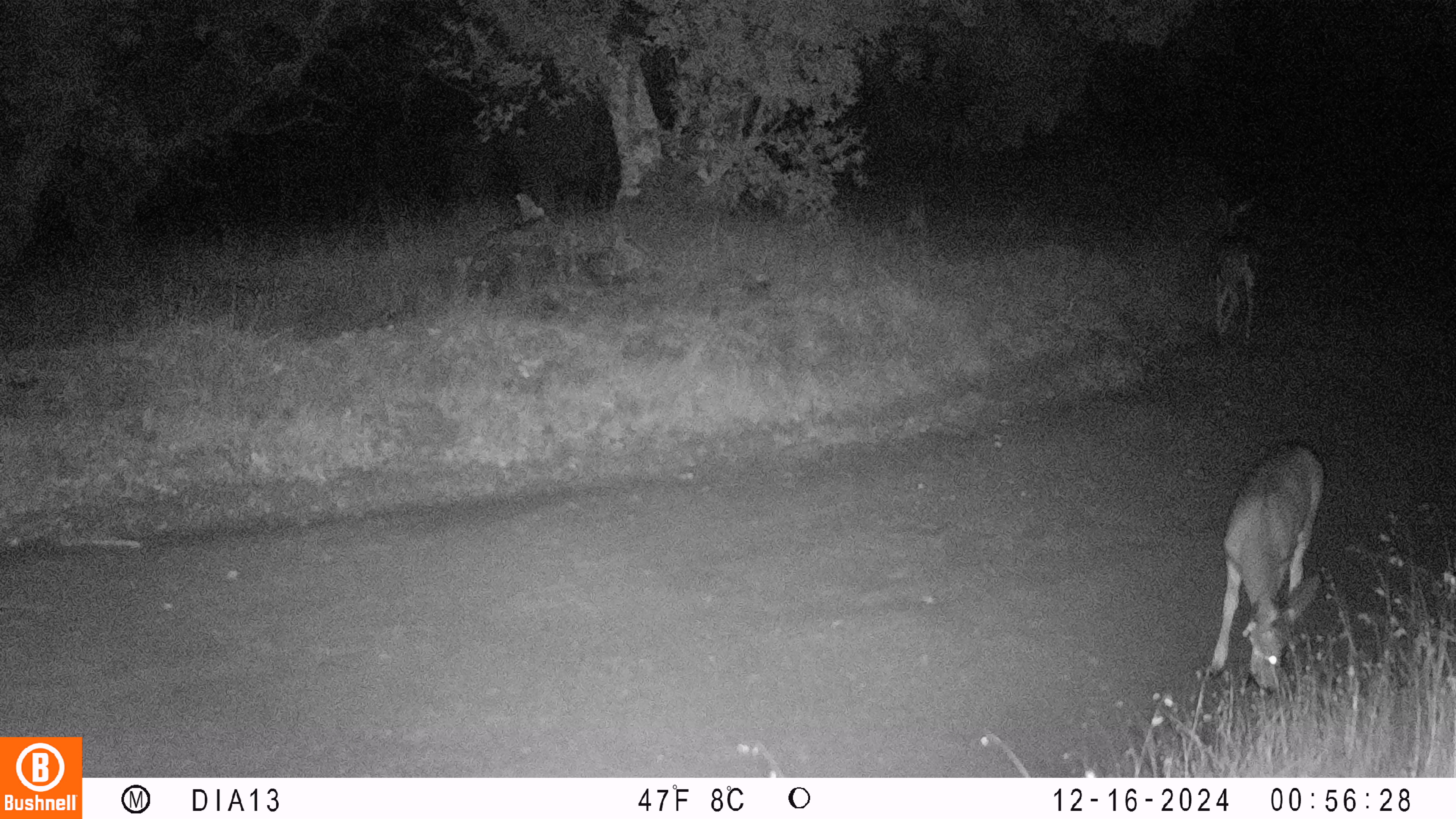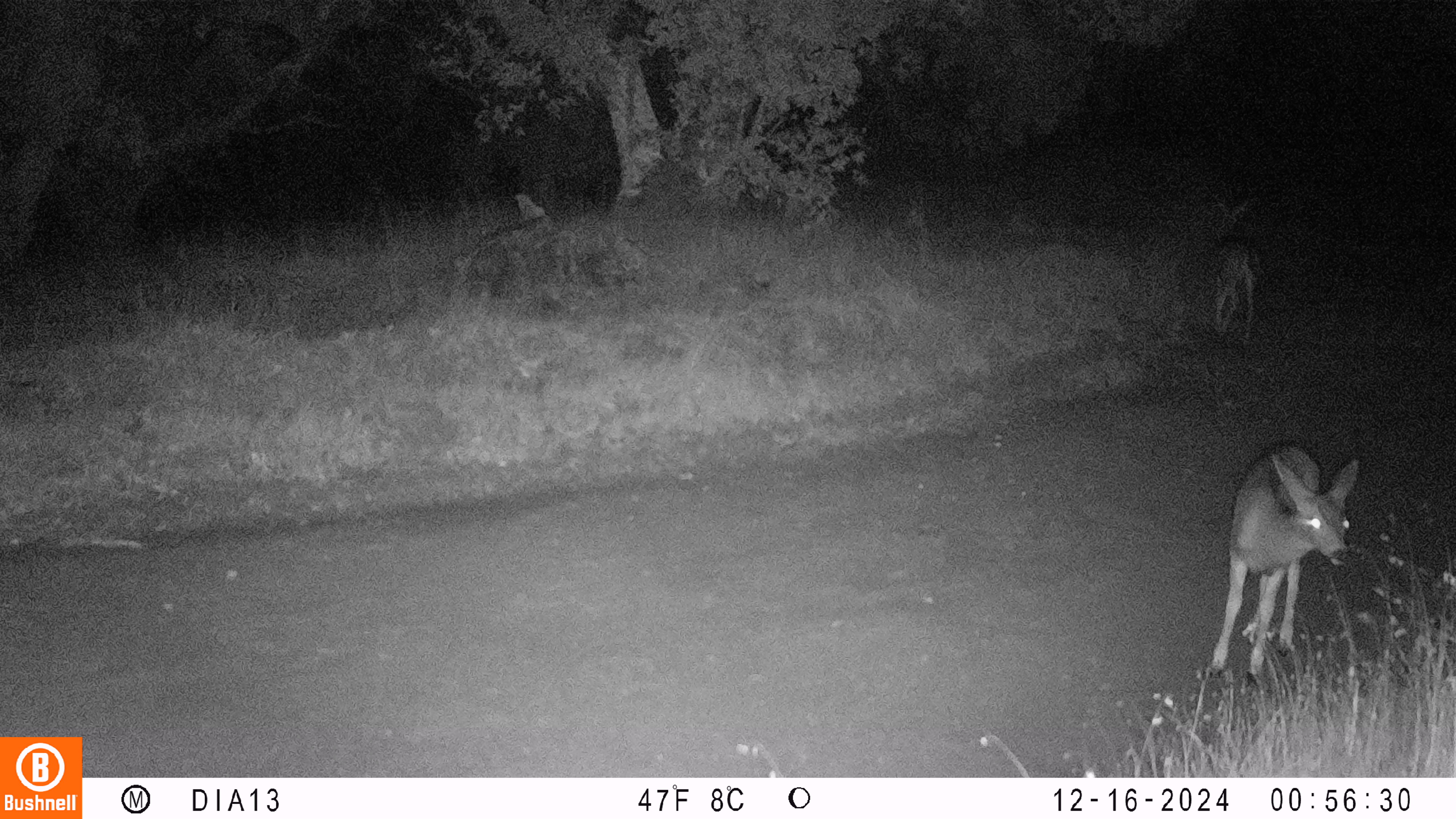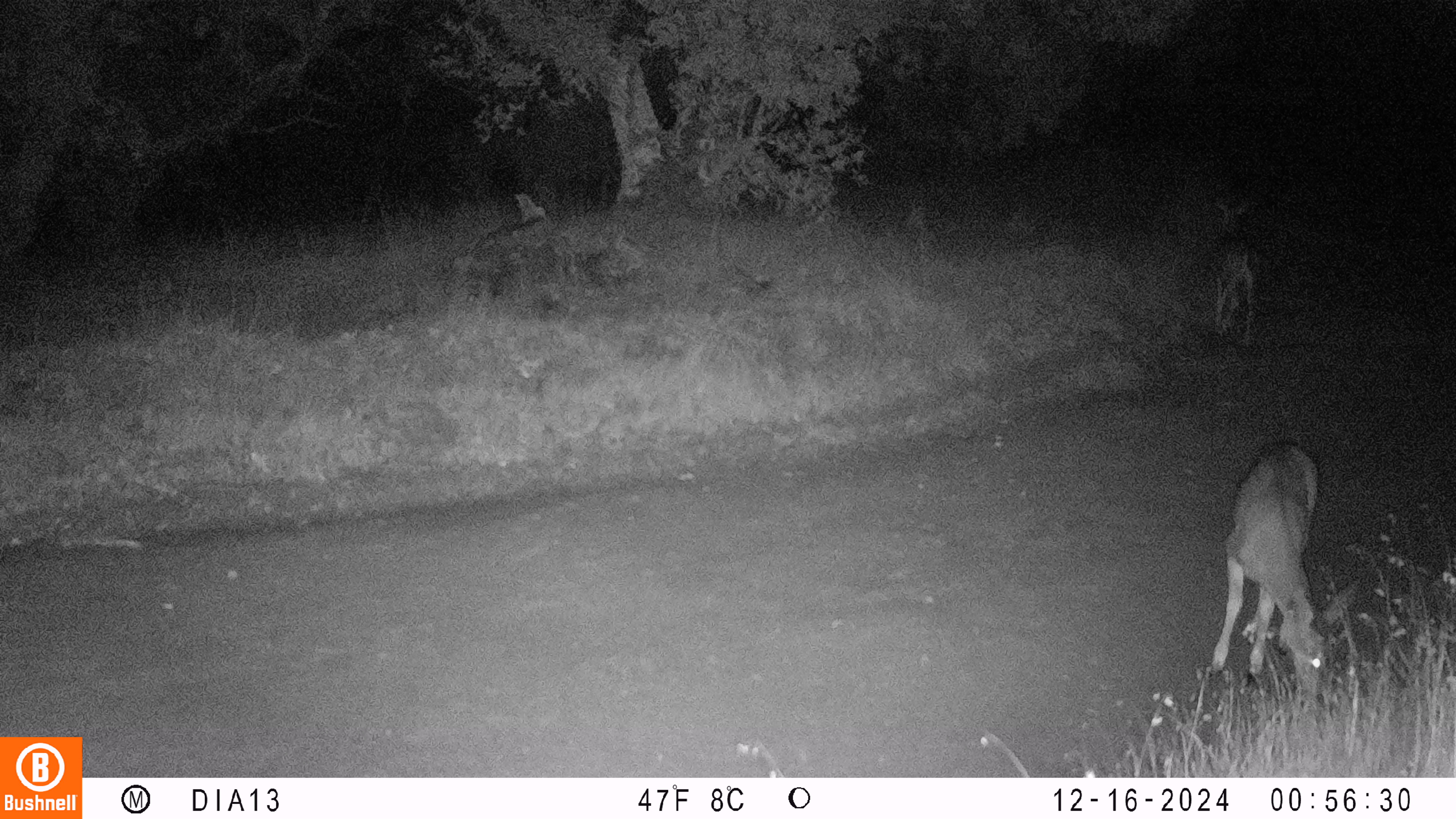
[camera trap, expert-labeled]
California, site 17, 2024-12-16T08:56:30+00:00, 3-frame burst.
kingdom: Animalia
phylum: Chordata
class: Mammalia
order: Artiodactyla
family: Cervidae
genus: Odocoileus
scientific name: Odocoileus hemionus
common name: mule deer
Mule deer (Odocoileus hemionus).